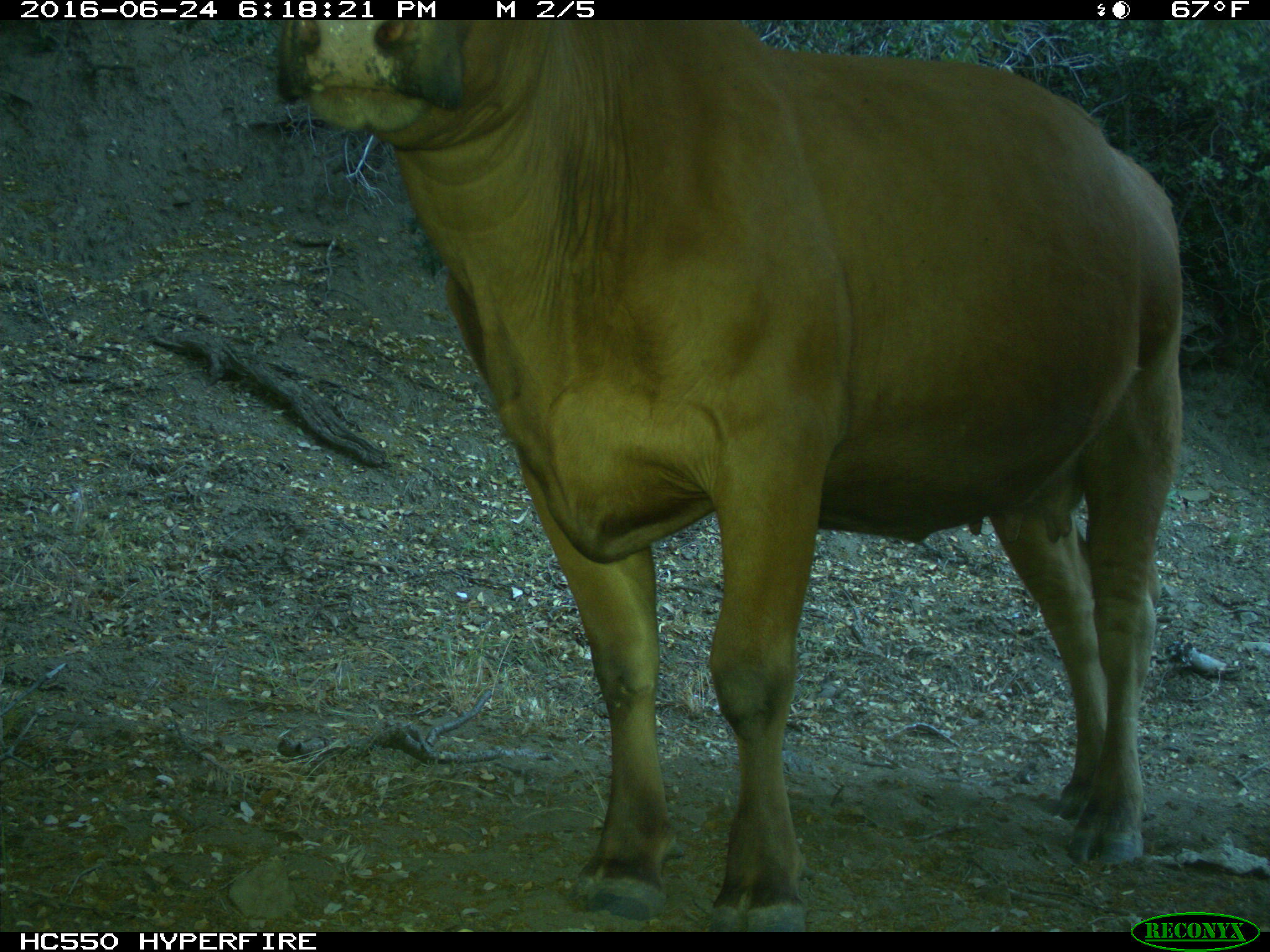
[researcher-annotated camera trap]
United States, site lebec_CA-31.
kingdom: Animalia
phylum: Chordata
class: Mammalia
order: Artiodactyla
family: Bovidae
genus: Bos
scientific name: Bos taurus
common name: domestic cow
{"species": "Bos taurus (domestic cow)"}